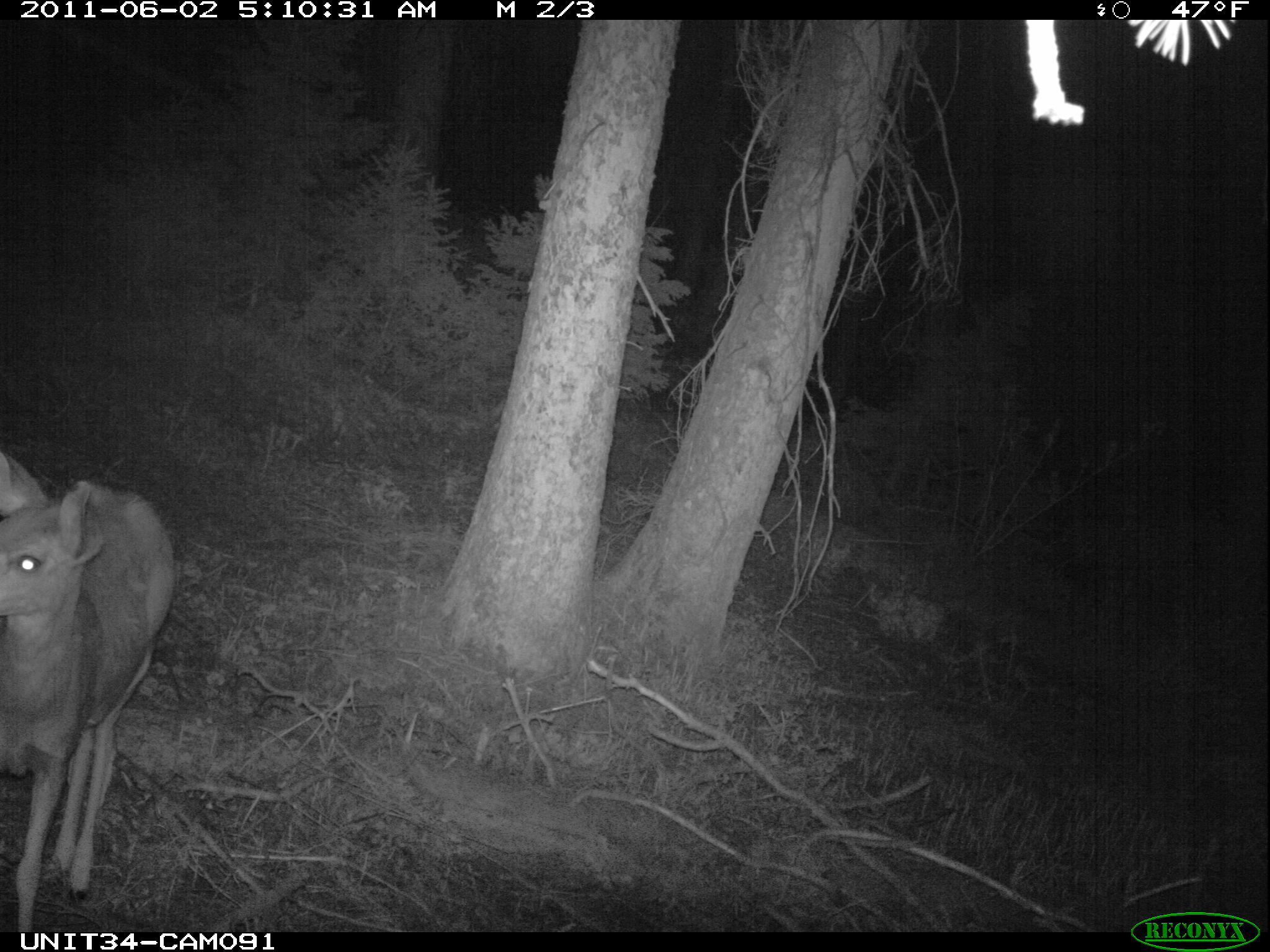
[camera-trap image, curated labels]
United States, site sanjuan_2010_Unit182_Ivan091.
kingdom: Animalia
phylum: Chordata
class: Mammalia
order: Artiodactyla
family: Cervidae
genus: Odocoileus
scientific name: Odocoileus hemionus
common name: mule deer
Odocoileus hemionus (mule deer).